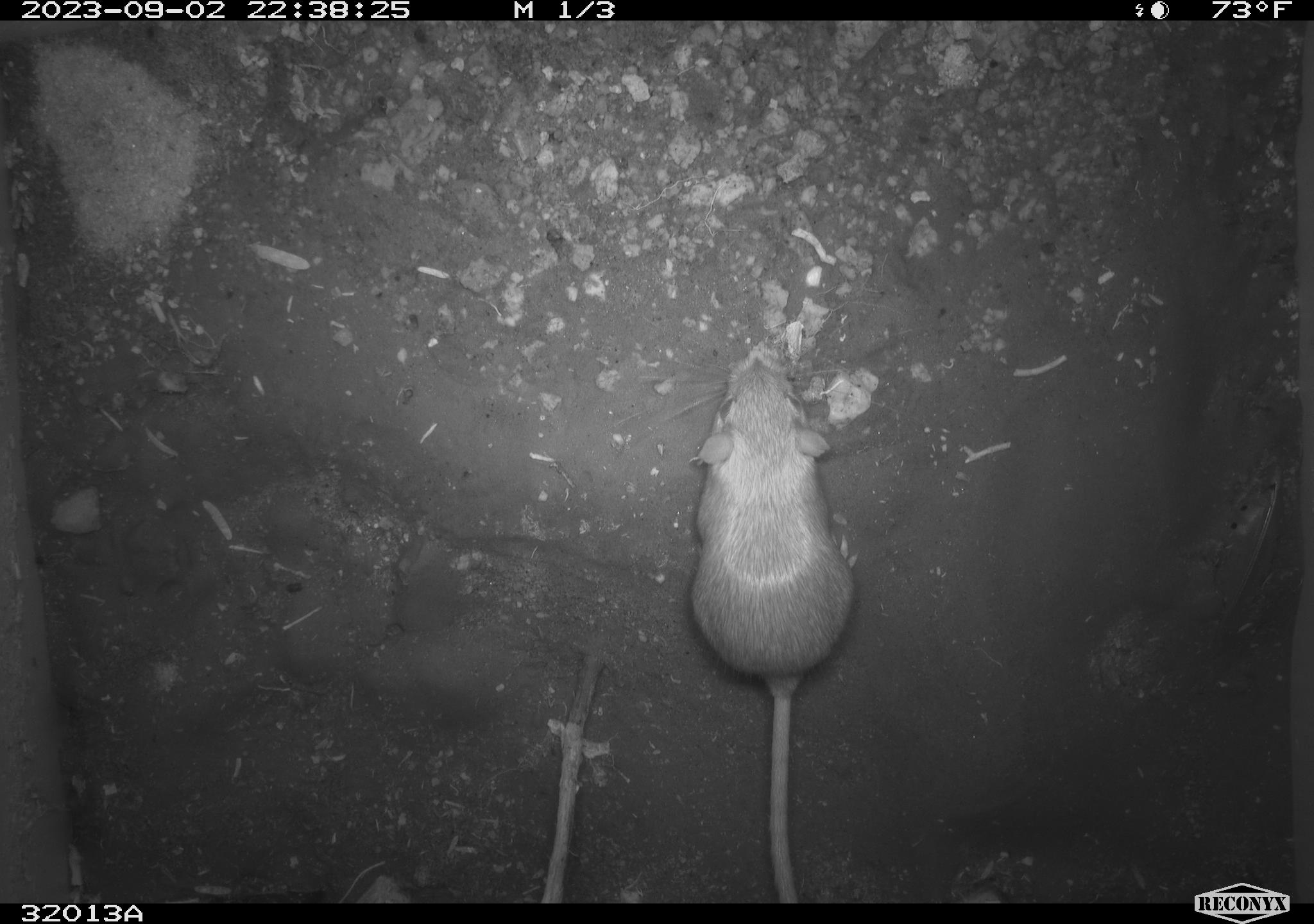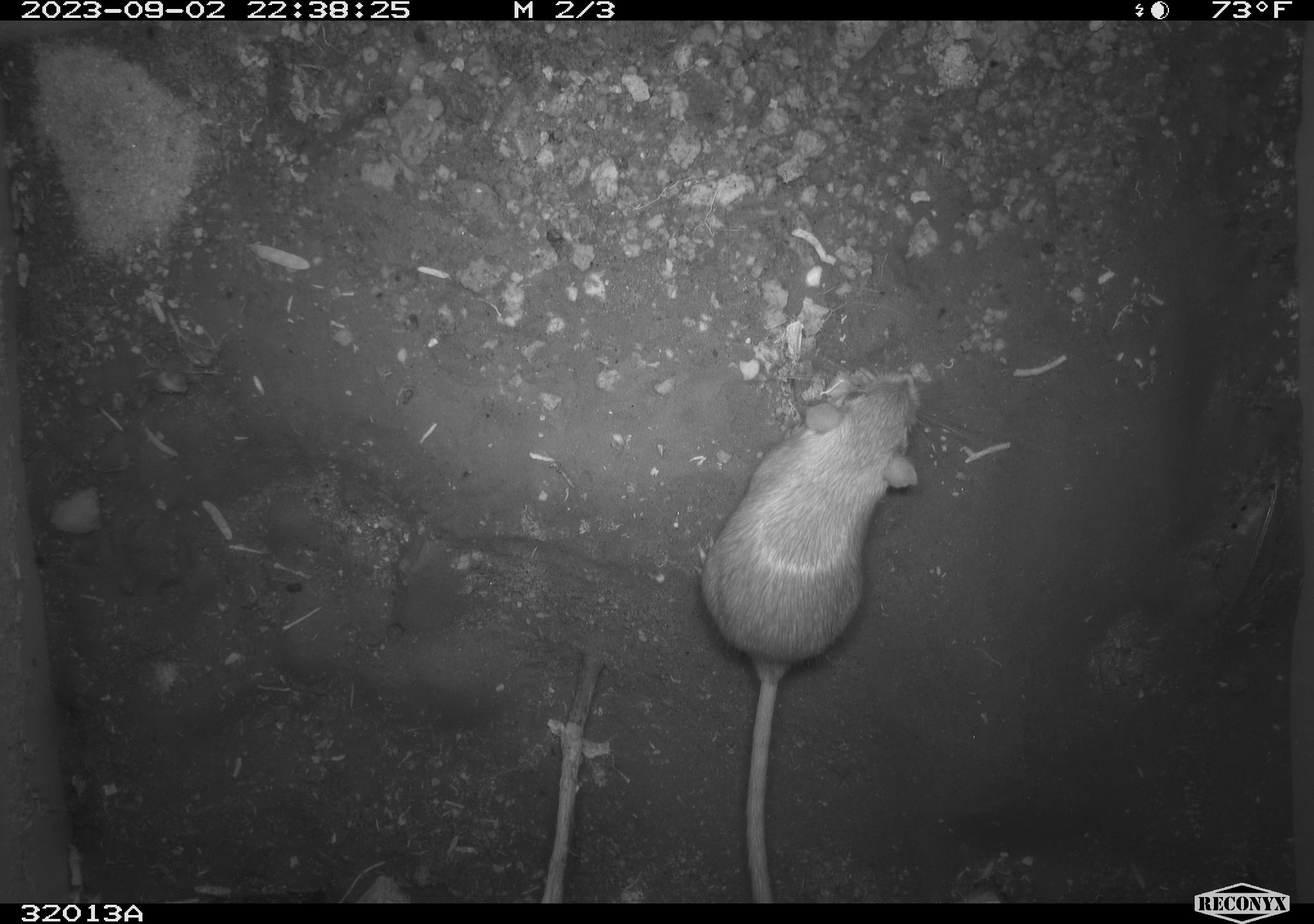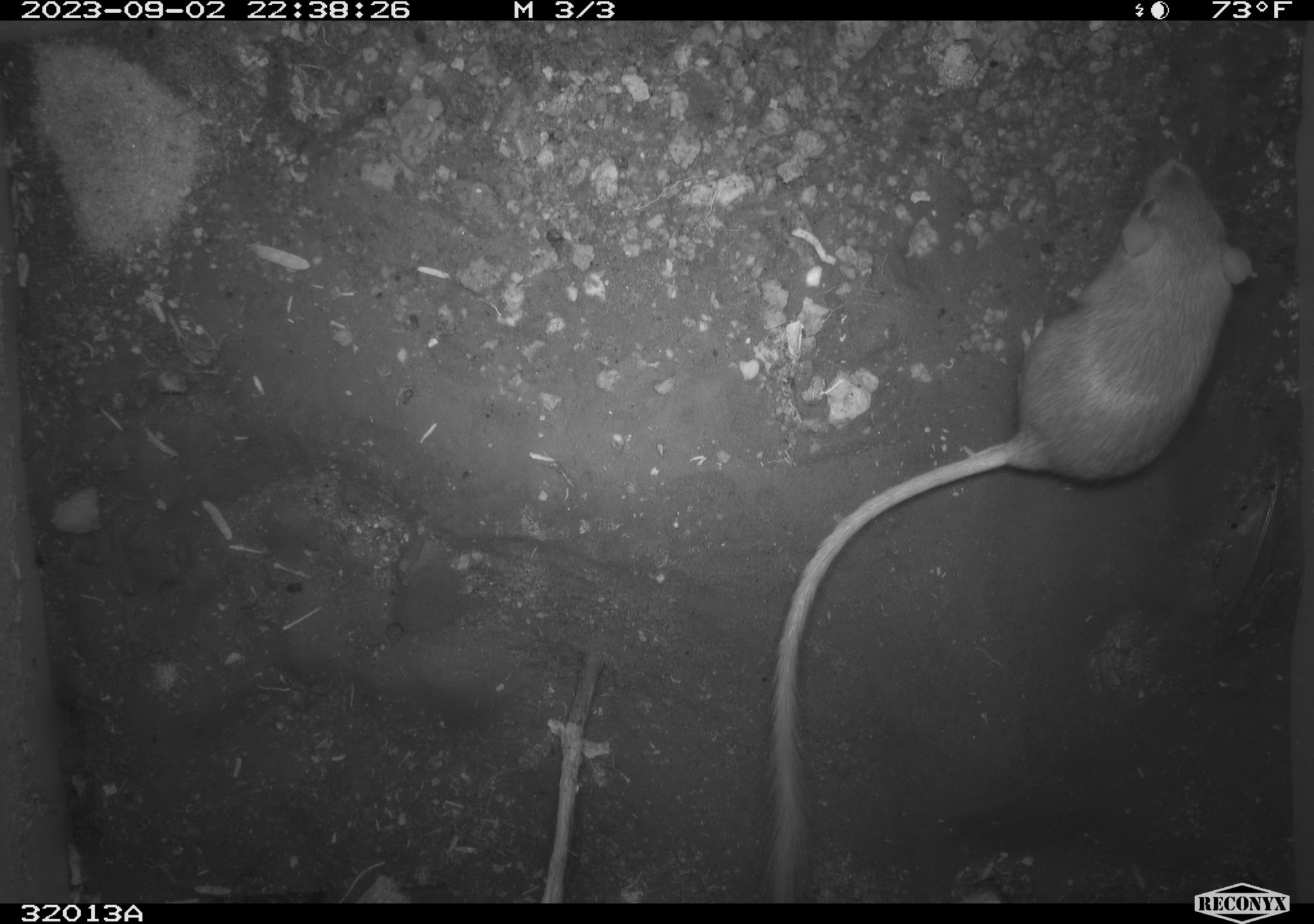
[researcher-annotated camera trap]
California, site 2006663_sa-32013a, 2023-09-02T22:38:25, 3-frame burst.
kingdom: Animalia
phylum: Chordata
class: Mammalia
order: Rodentia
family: Heteromyidae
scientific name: Heteromyidae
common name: kangaroo rats and pocket mice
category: heteromyidae family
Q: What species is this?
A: Heteromyidae family (kangaroo rats and pocket mice) (Heteromyidae).